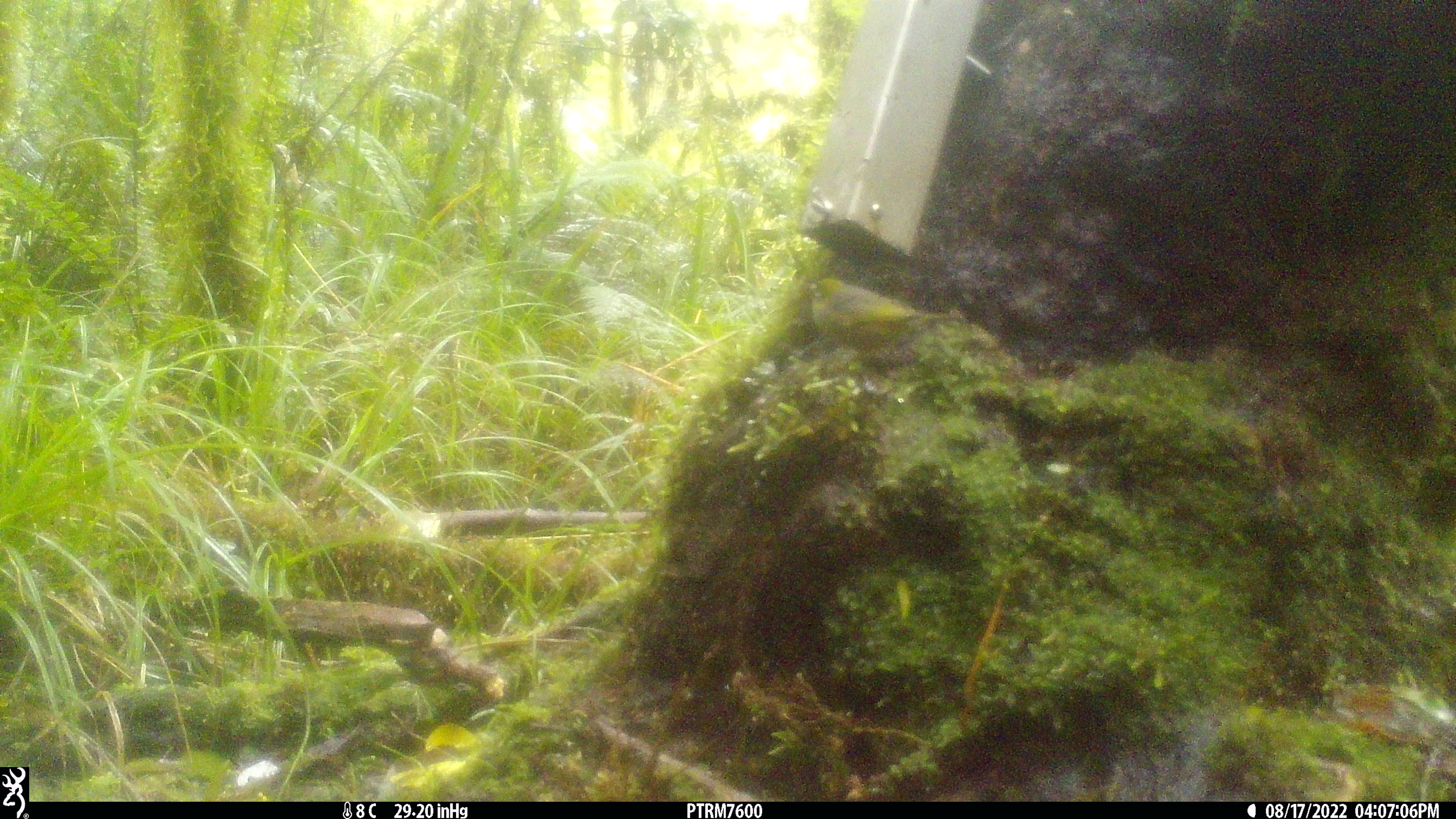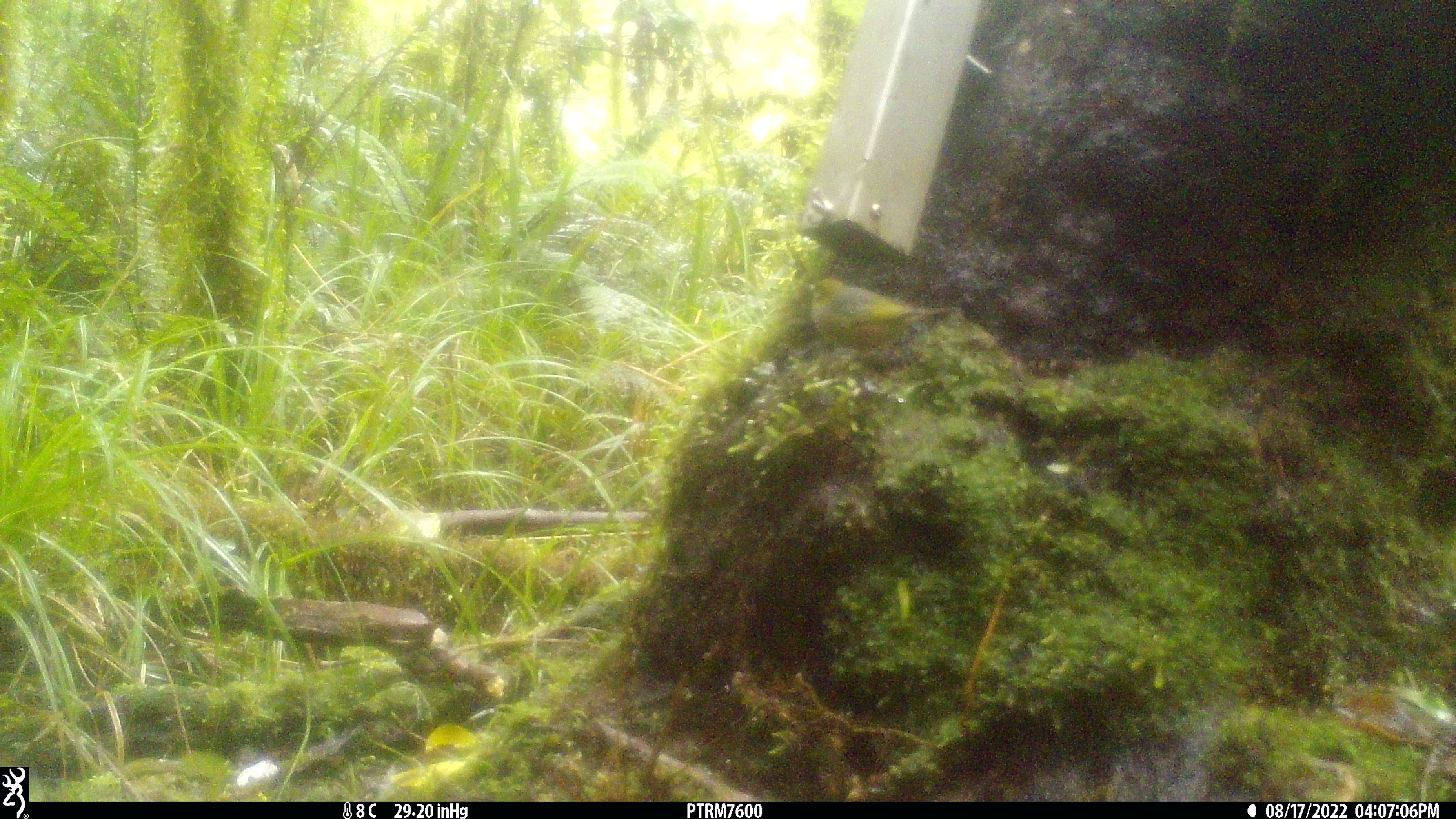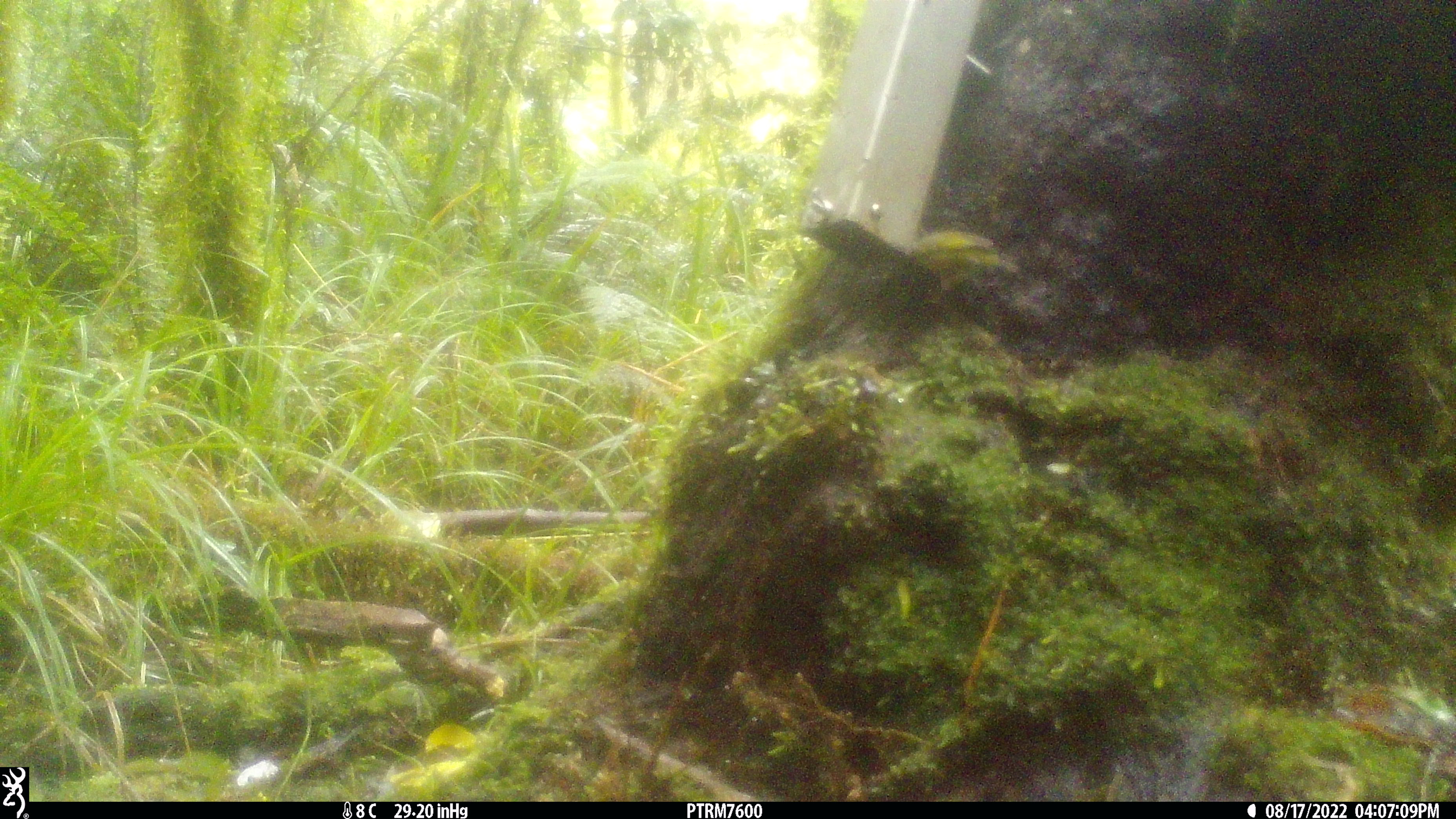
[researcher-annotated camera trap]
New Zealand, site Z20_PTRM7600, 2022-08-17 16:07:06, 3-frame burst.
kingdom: Animalia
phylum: Chordata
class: Aves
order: Passeriformes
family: Zosteropidae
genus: Zosterops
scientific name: Zosterops lateralis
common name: silvereye